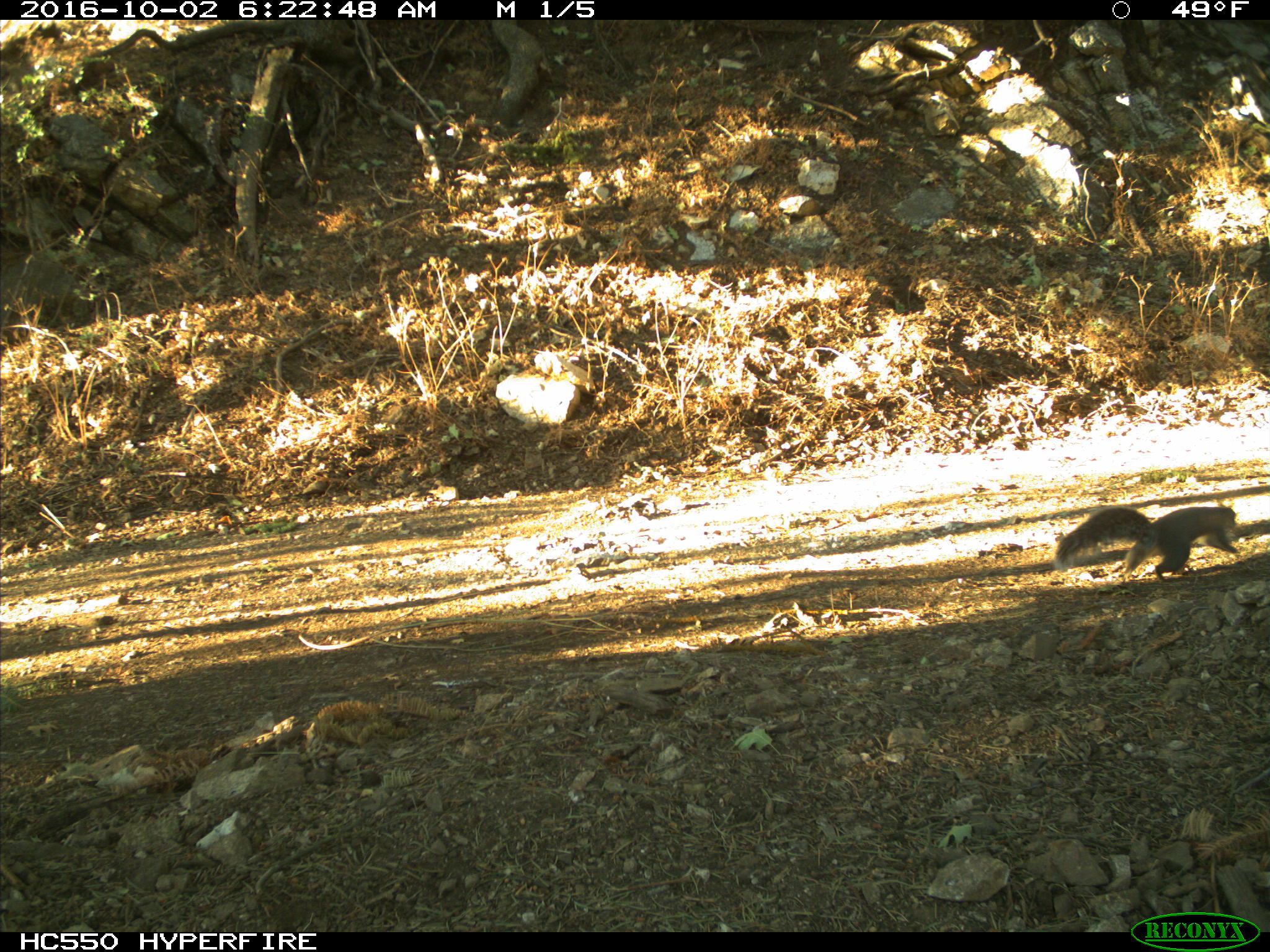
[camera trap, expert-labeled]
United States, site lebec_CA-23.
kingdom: Animalia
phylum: Chordata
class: Mammalia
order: Rodentia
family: Sciuridae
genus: Sciurus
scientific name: Sciurus carolinensis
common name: eastern gray squirrel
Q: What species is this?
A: Sciurus carolinensis (eastern gray squirrel).